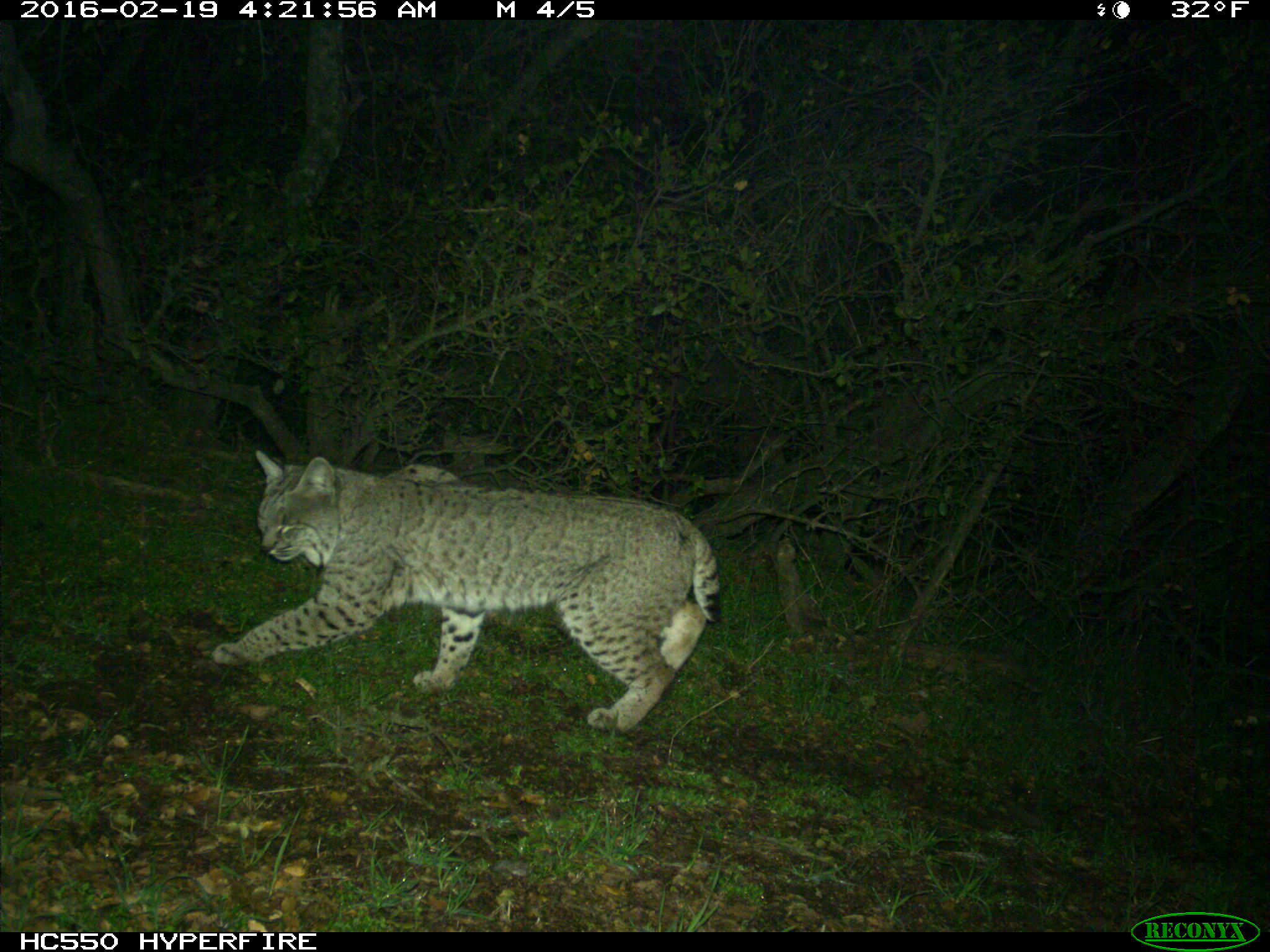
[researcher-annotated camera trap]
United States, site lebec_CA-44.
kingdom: Animalia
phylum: Chordata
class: Mammalia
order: Carnivora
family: Felidae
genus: Lynx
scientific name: Lynx rufus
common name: bobcat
Lynx rufus (bobcat).